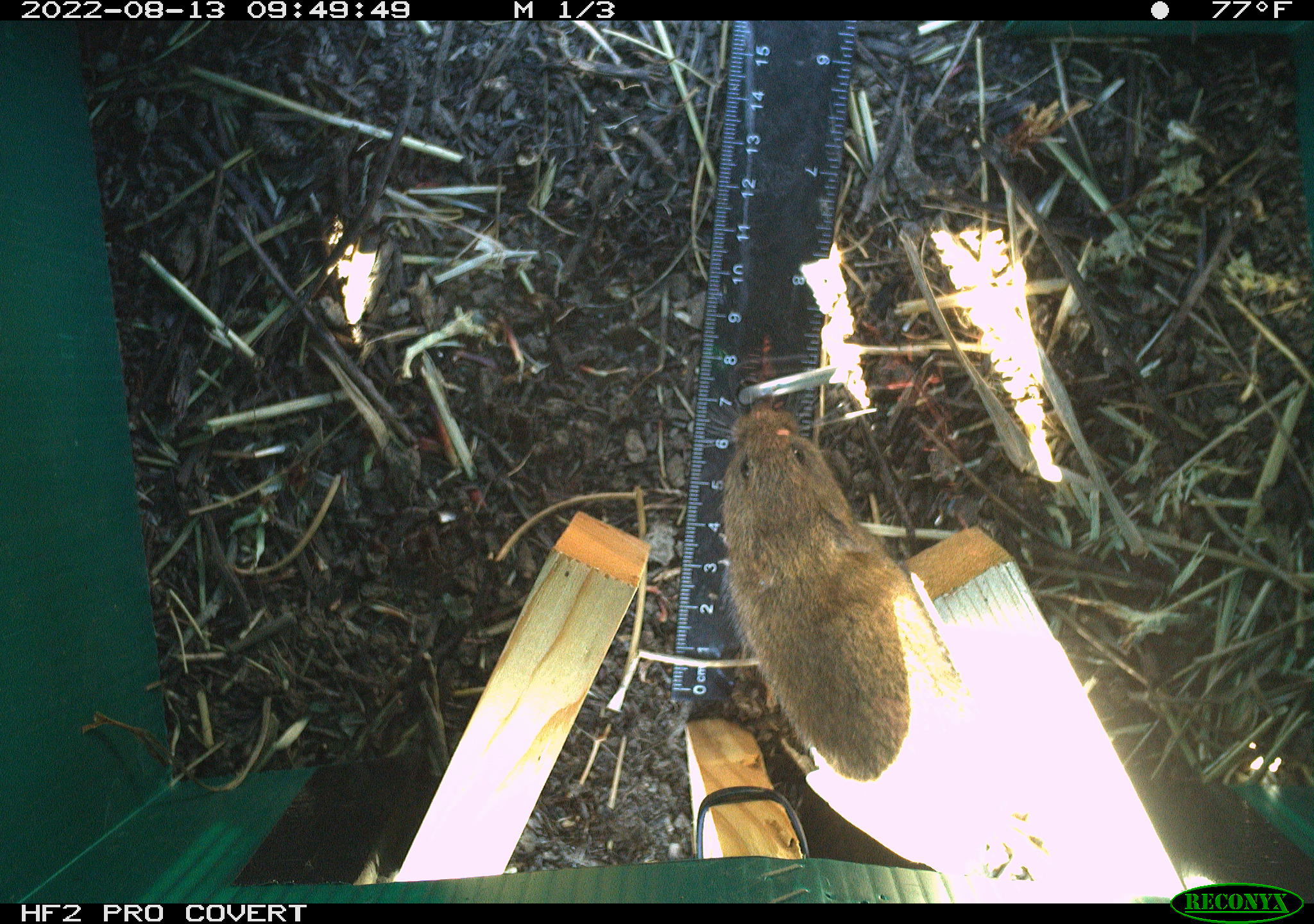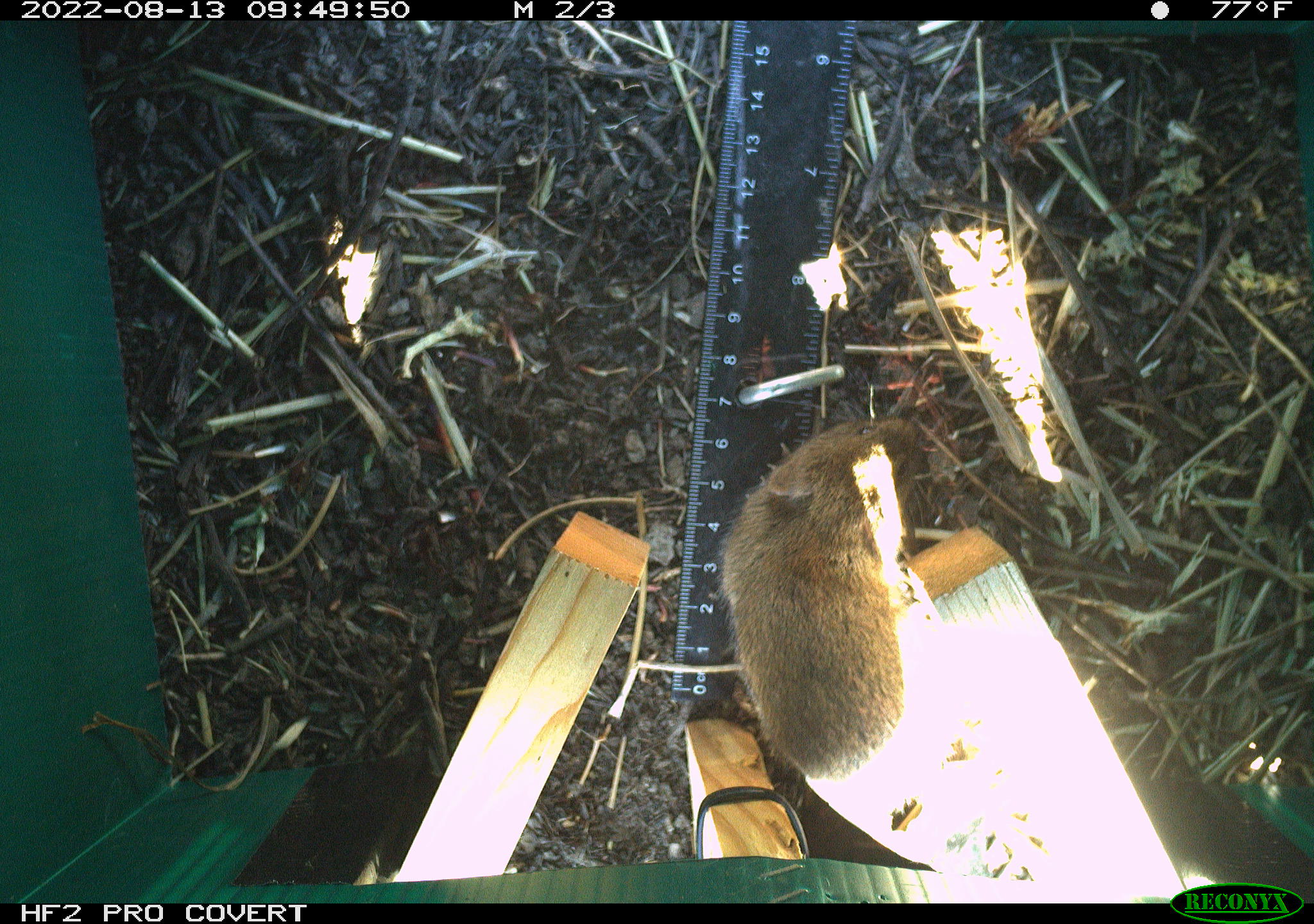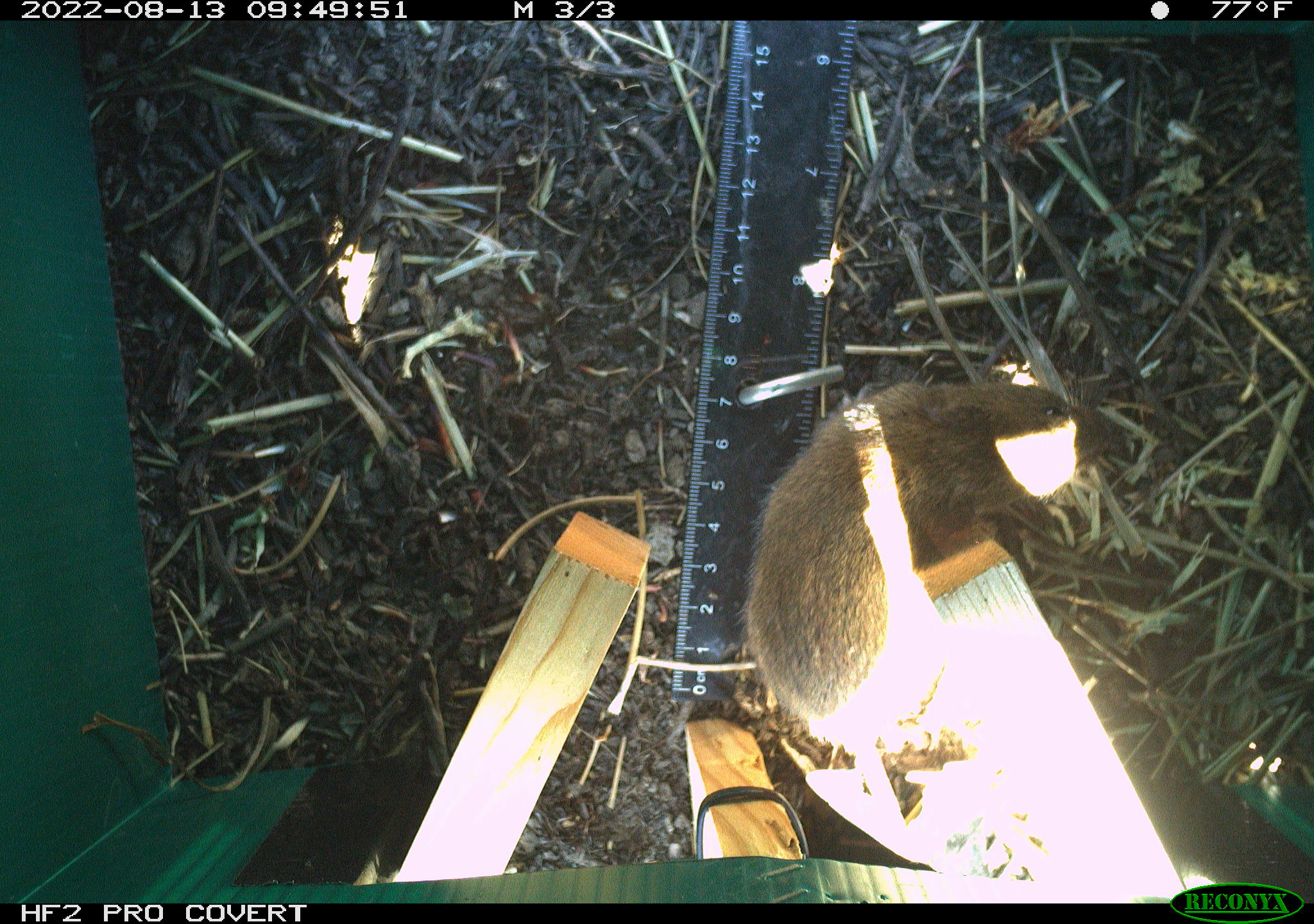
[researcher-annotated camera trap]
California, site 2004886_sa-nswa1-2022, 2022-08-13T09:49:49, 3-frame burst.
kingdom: Animalia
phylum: Chordata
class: Mammalia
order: Rodentia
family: Cricetidae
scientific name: Cricetidae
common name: hamsters, voles, lemmings, and allies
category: cricetidae family